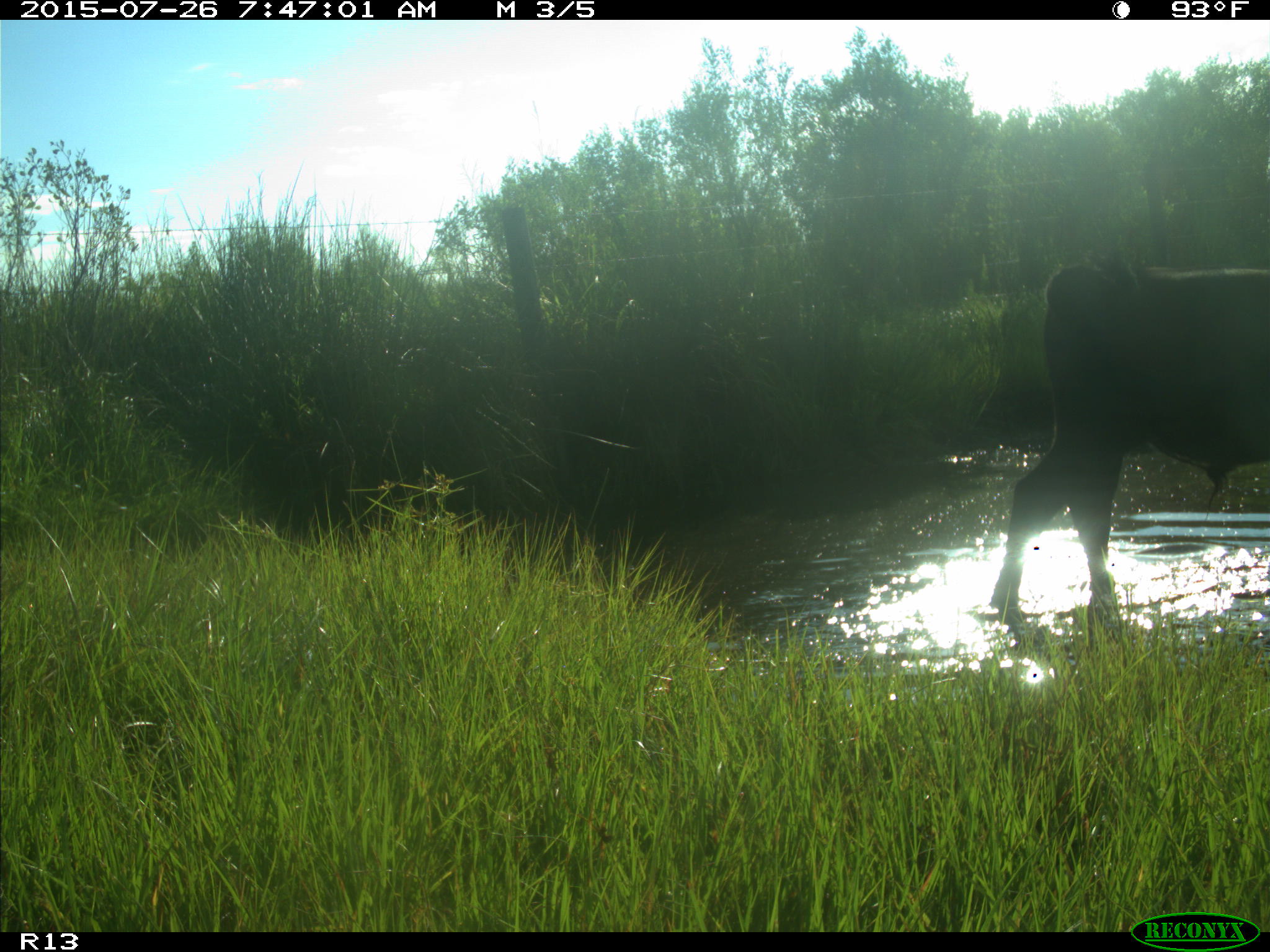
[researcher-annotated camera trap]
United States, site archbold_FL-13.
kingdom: Animalia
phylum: Chordata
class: Mammalia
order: Artiodactyla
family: Bovidae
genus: Bos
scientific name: Bos taurus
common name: domestic cow